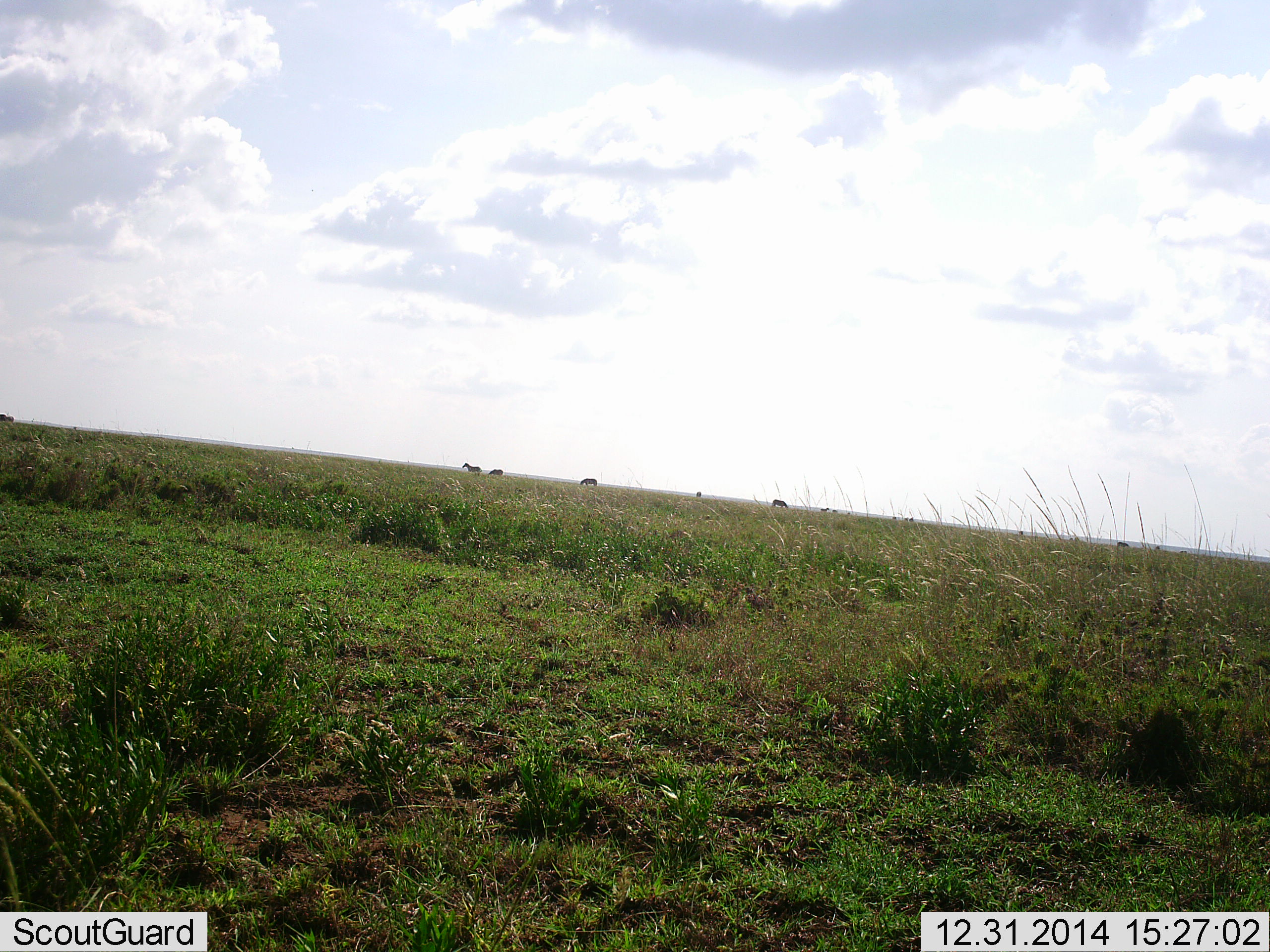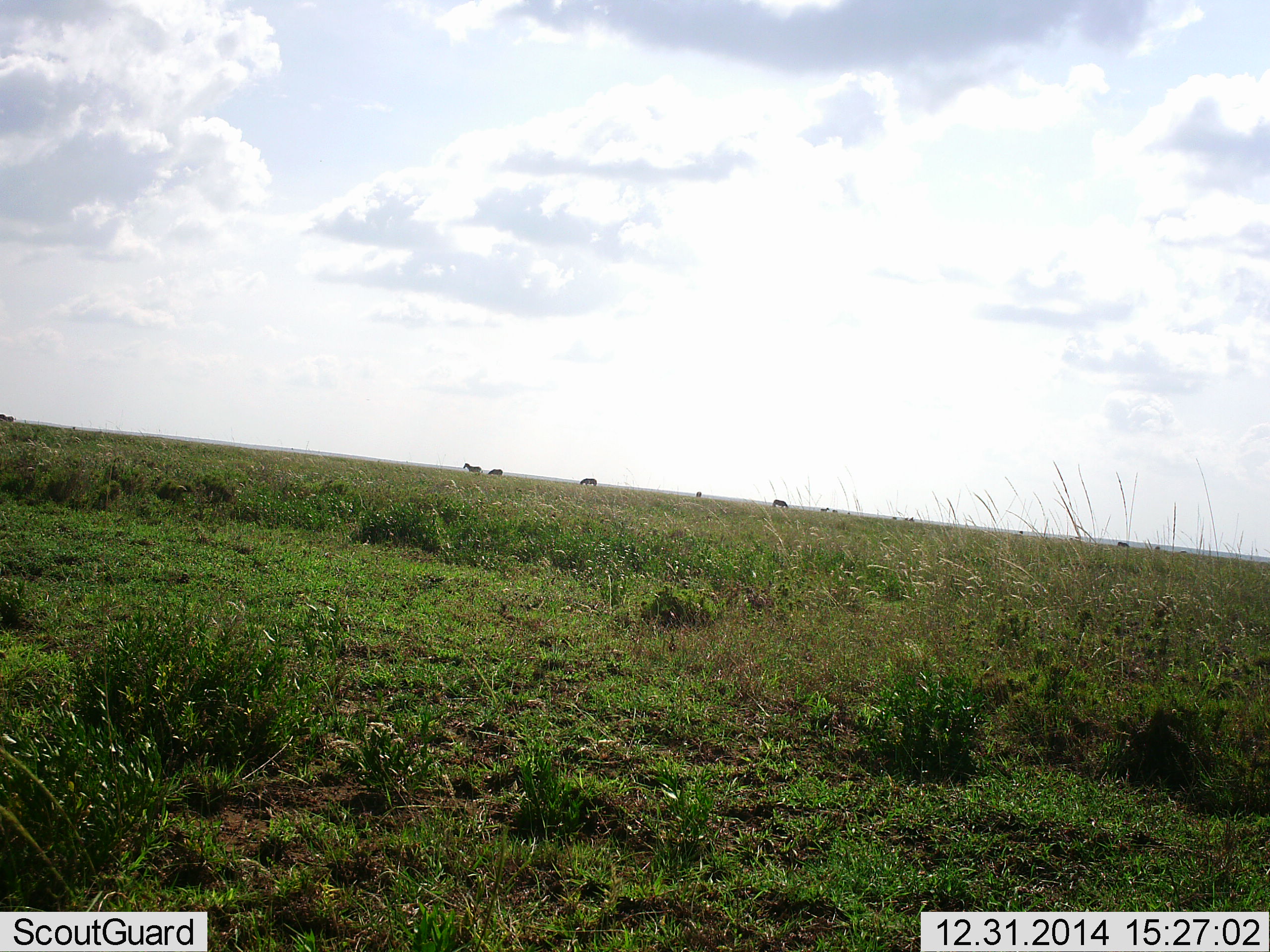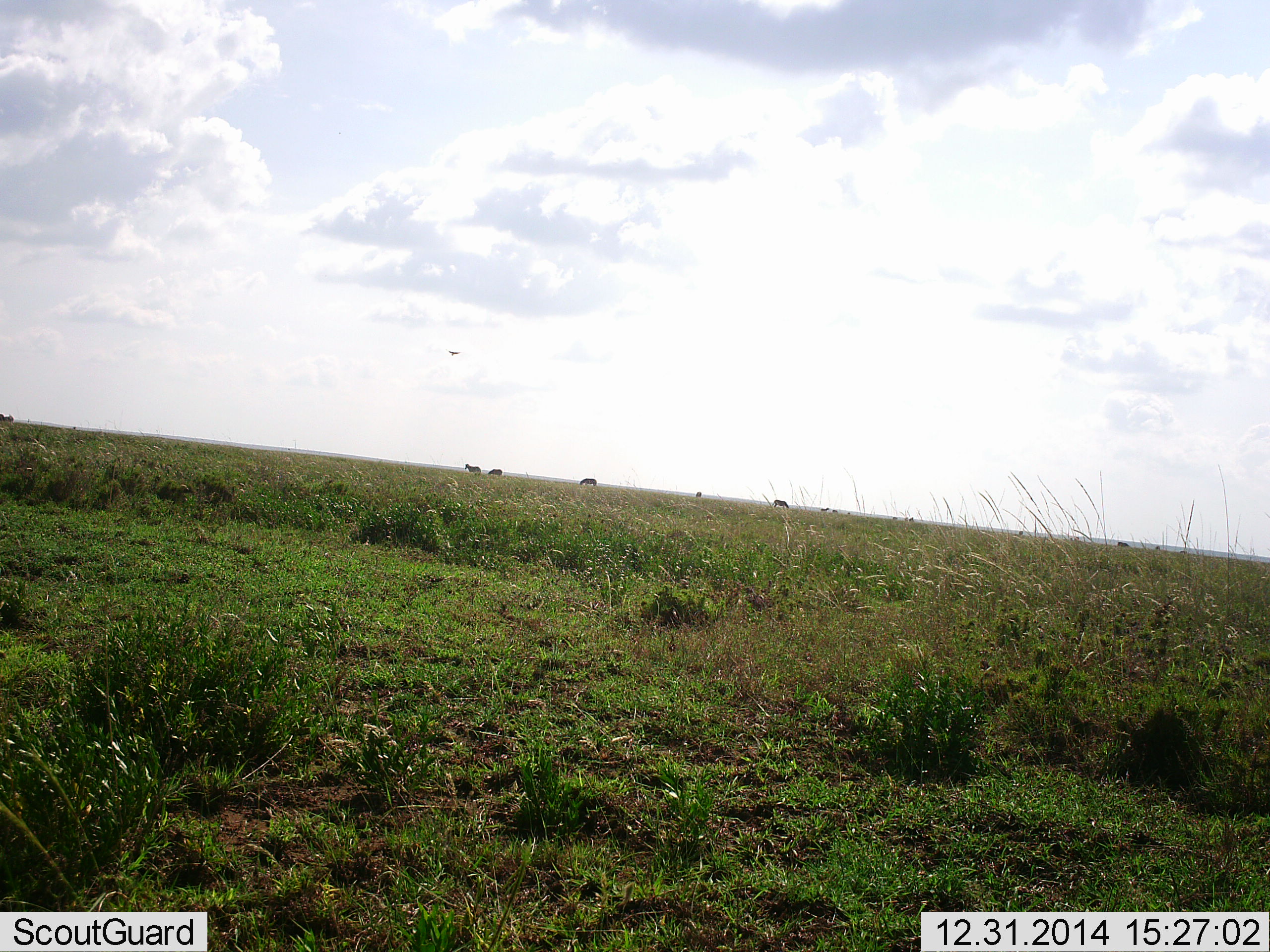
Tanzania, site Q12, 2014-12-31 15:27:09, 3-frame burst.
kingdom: Animalia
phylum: Chordata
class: Mammalia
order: Perissodactyla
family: Equidae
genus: Equus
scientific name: Equus quagga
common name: plains zebra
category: zebra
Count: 5.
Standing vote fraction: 92%.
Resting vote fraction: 0%.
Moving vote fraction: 0%.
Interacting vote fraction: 0%.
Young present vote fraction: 0%.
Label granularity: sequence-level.